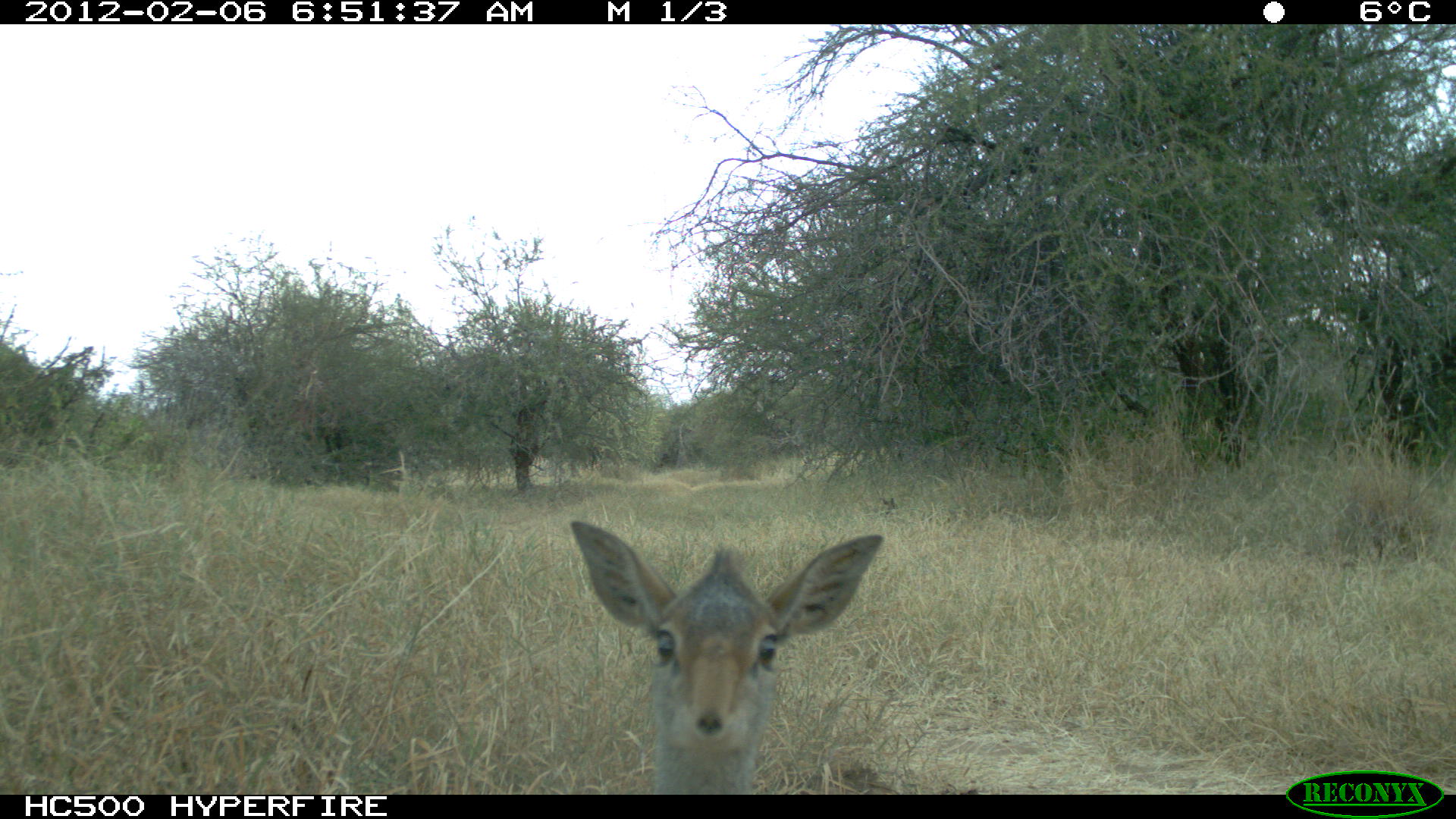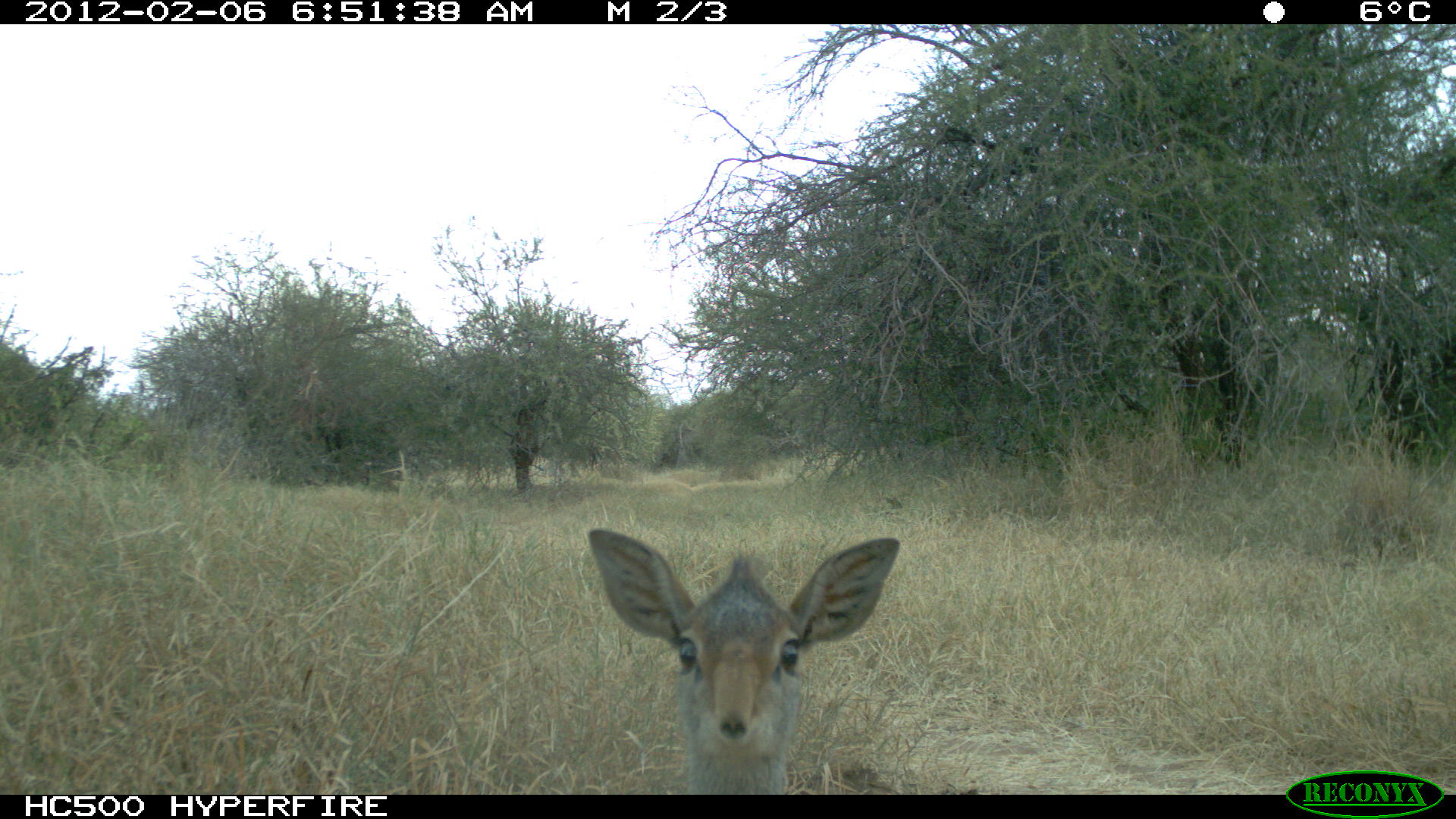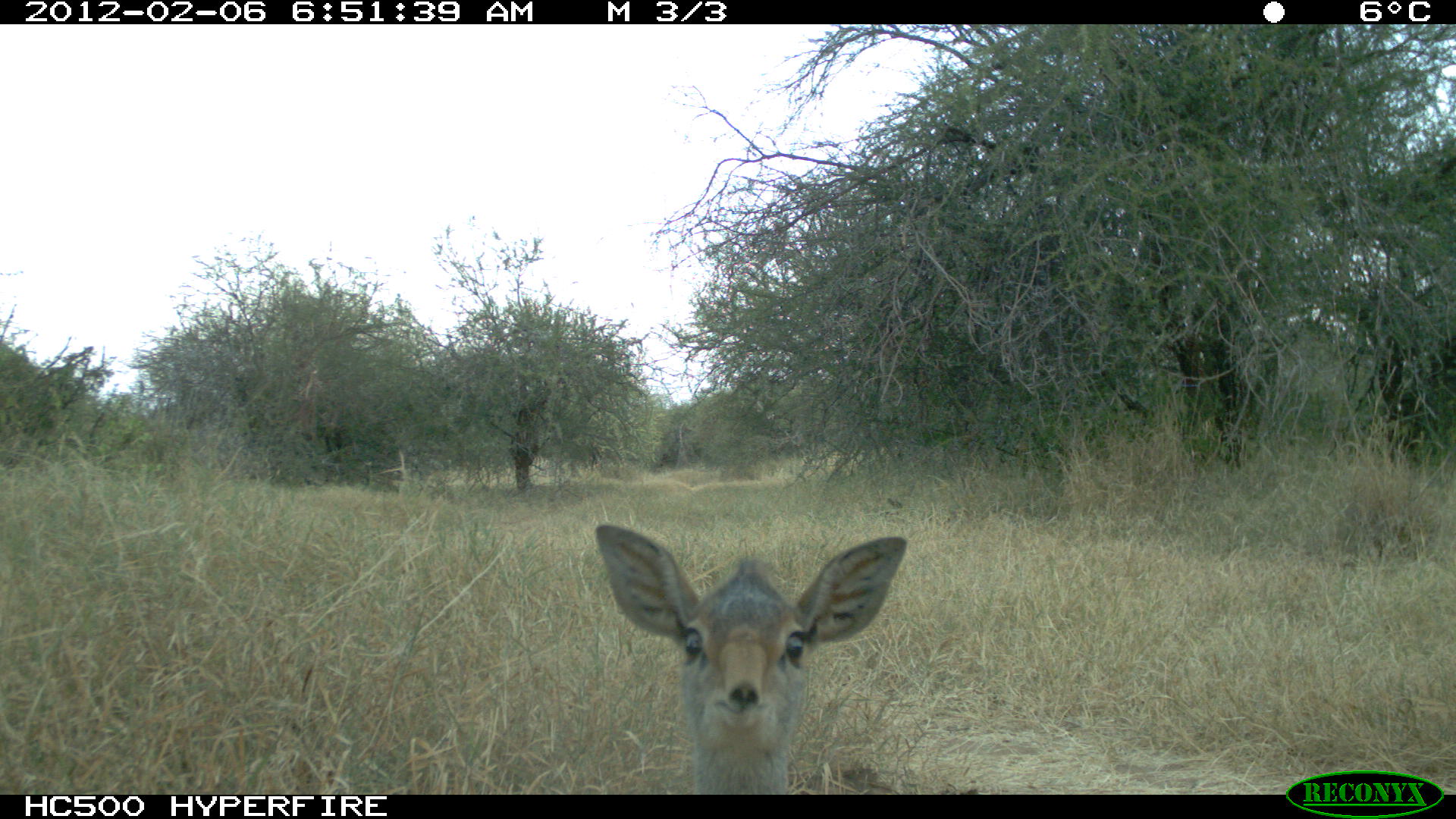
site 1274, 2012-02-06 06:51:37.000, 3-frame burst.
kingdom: Animalia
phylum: Chordata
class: Mammalia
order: Artiodactyla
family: Bovidae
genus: Madoqua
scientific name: Madoqua guentheri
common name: günther's dik-dik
Madoqua guentheri (günther's dik-dik), count 1.